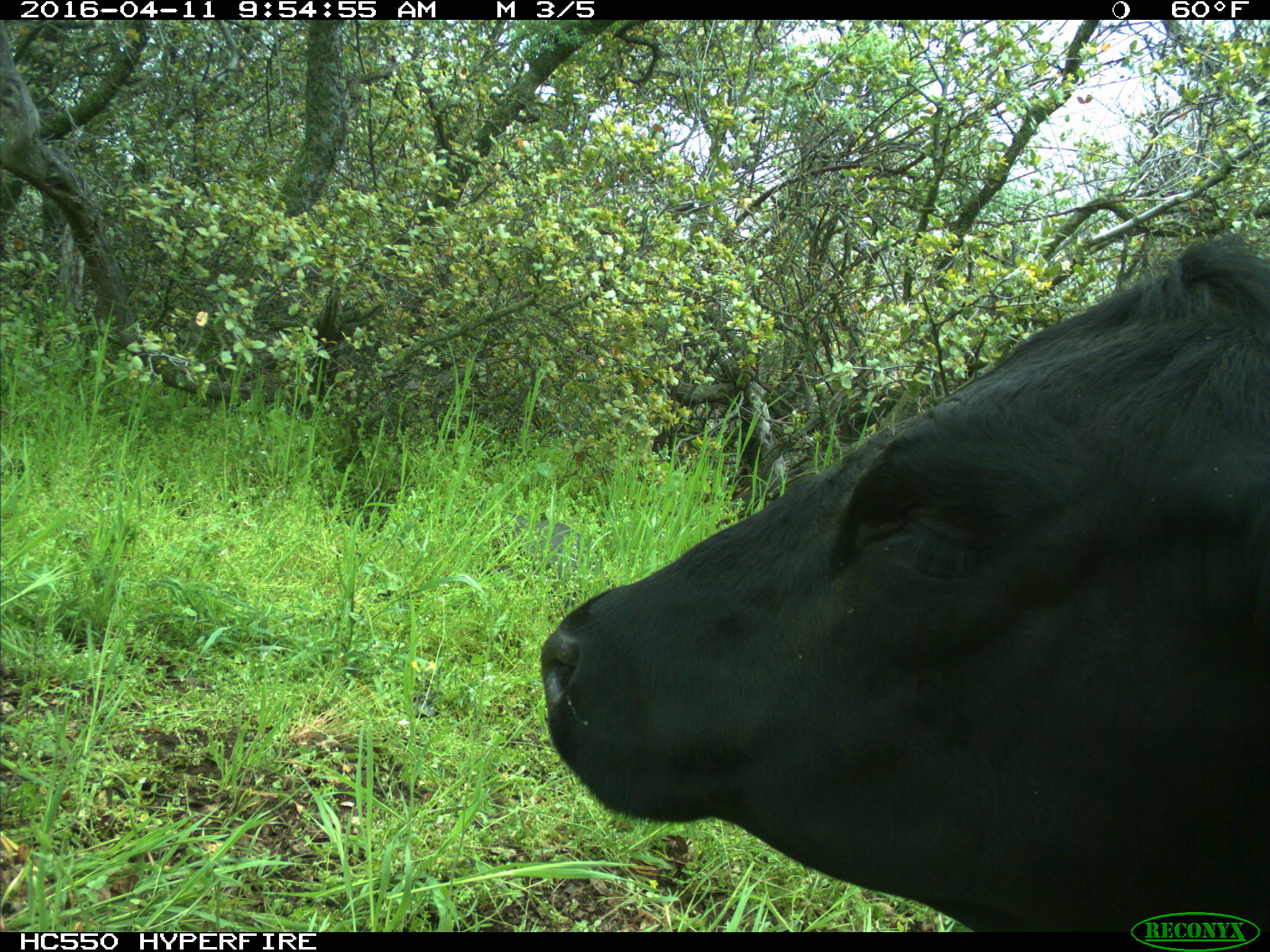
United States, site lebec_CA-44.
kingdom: Animalia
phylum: Chordata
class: Mammalia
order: Artiodactyla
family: Bovidae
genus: Bos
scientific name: Bos taurus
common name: domestic cow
Bos taurus (domestic cow).